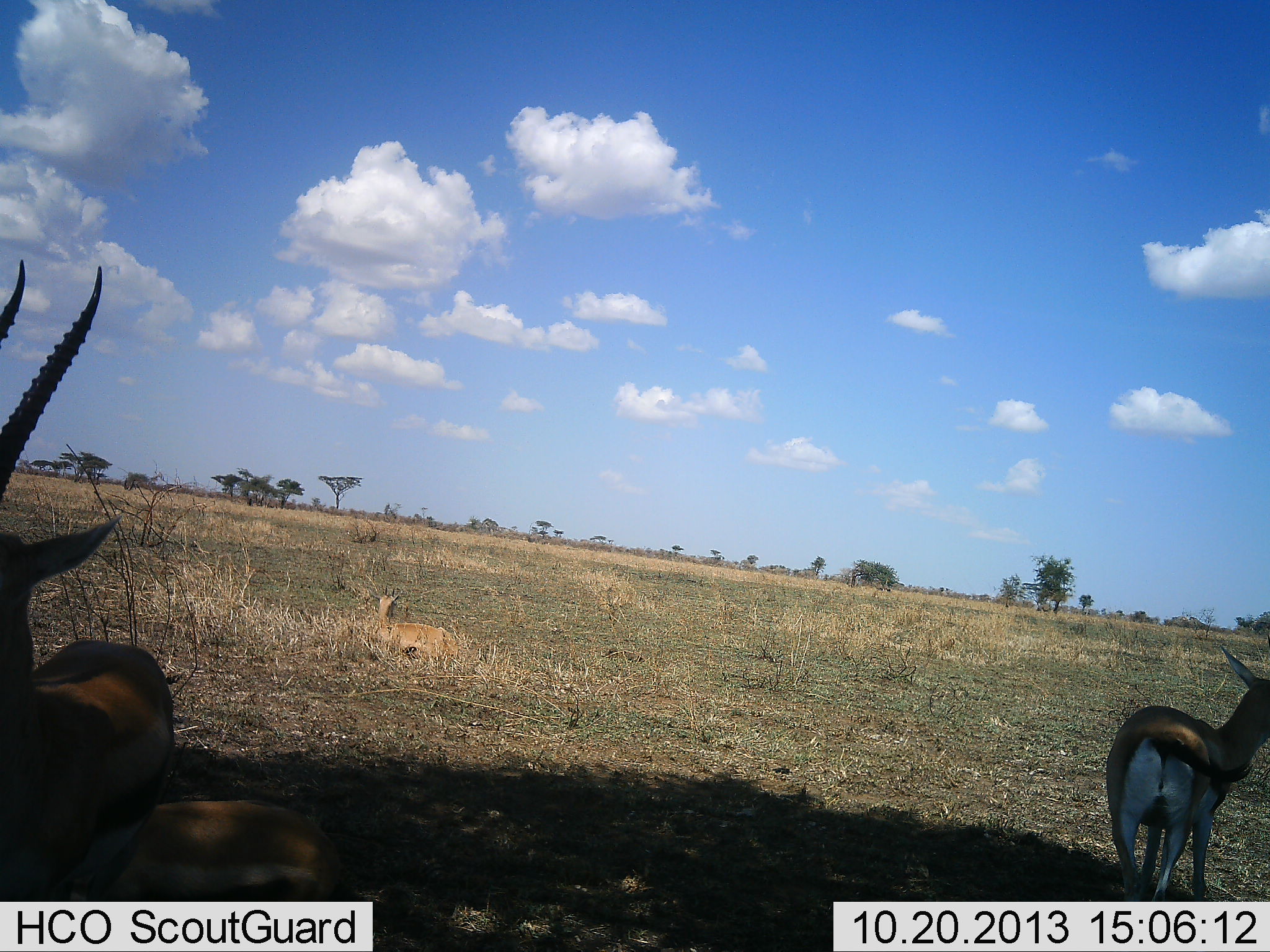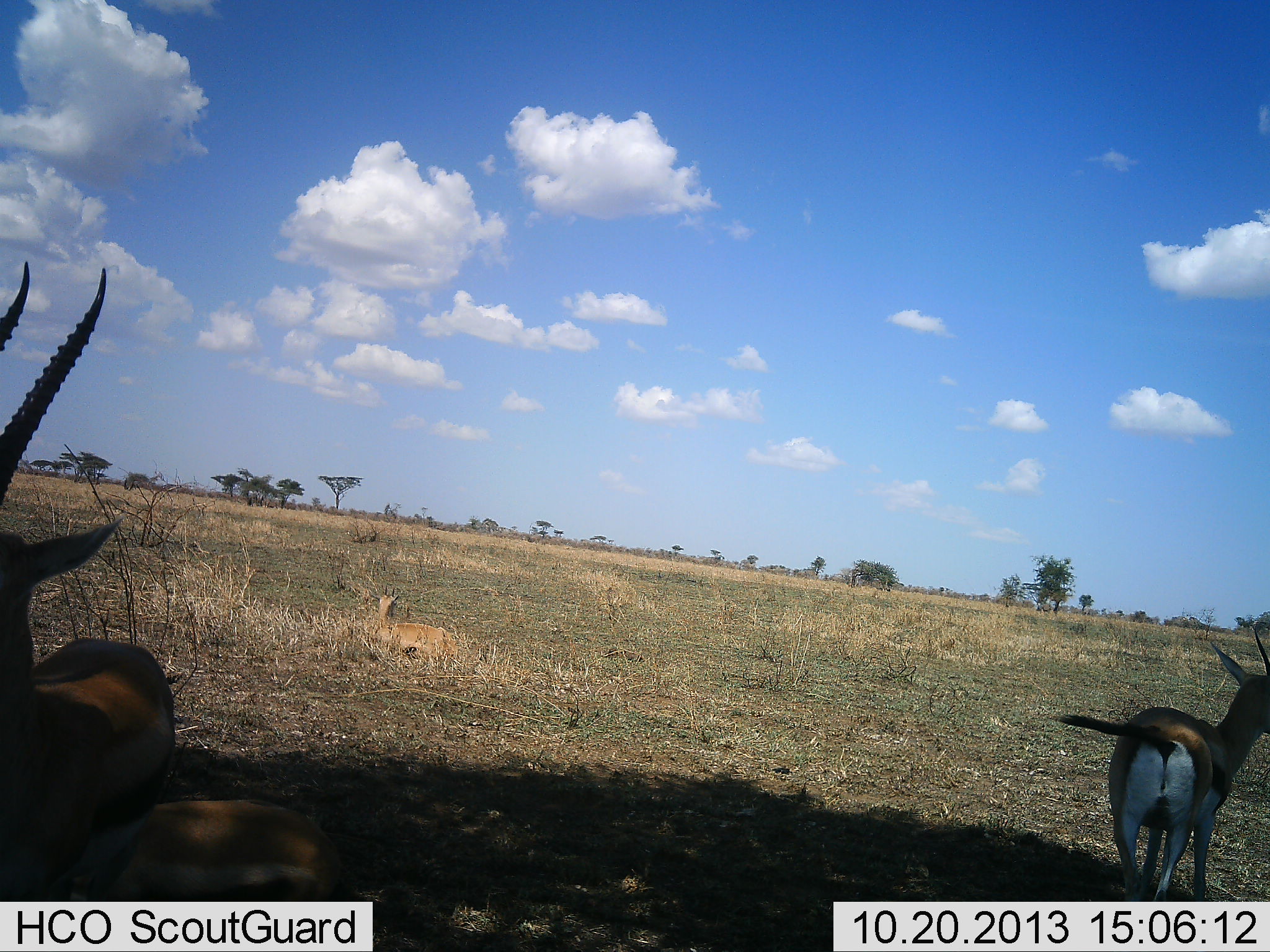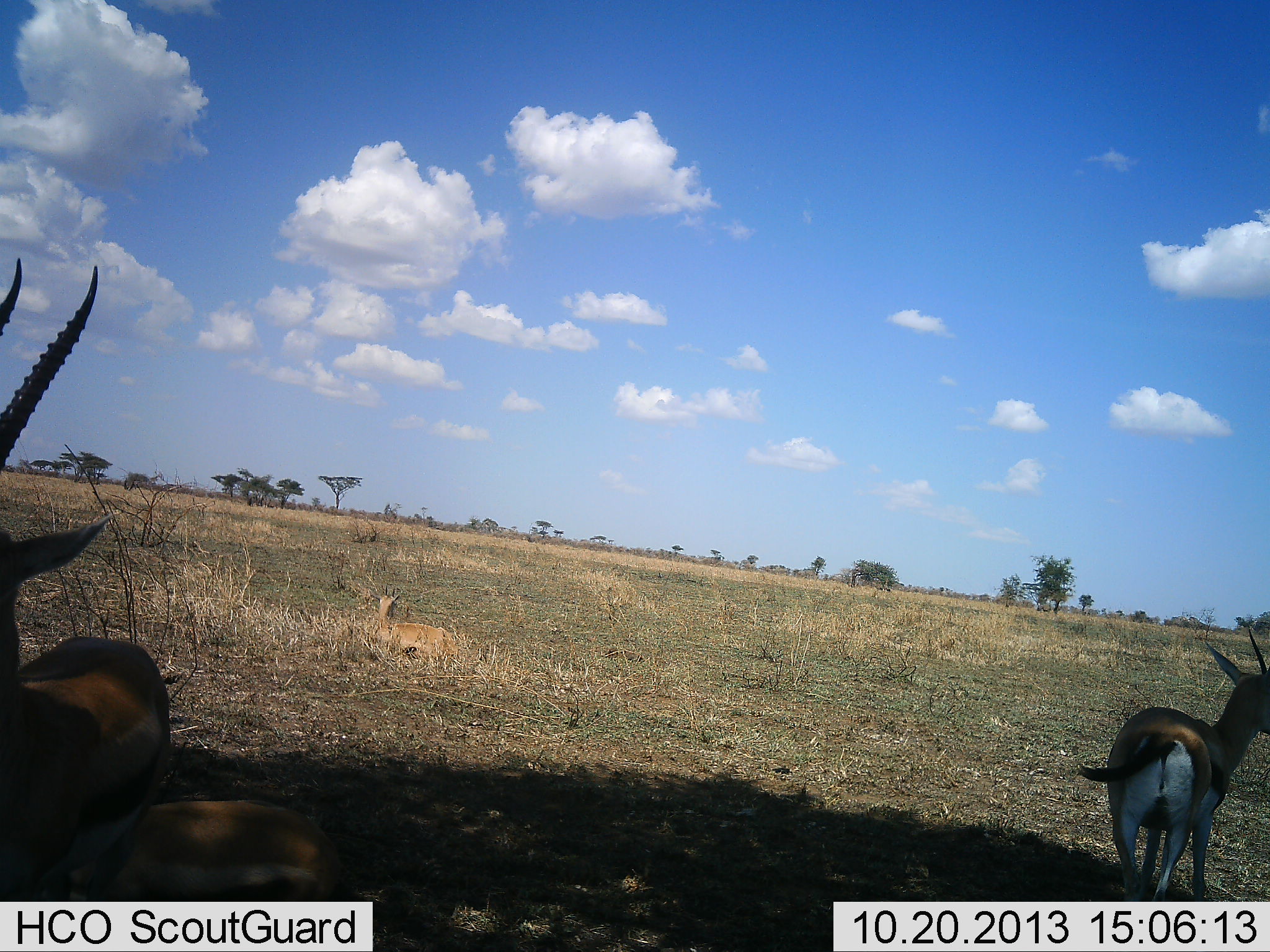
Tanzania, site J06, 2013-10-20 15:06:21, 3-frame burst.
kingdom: Animalia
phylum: Chordata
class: Mammalia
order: Artiodactyla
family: Bovidae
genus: Eudorcas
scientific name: Eudorcas thomsonii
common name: thomson's gazelle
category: gazellethomsons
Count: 3.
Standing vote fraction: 91%.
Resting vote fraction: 61%.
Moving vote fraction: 0%.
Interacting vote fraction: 9%.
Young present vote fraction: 9%.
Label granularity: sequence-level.